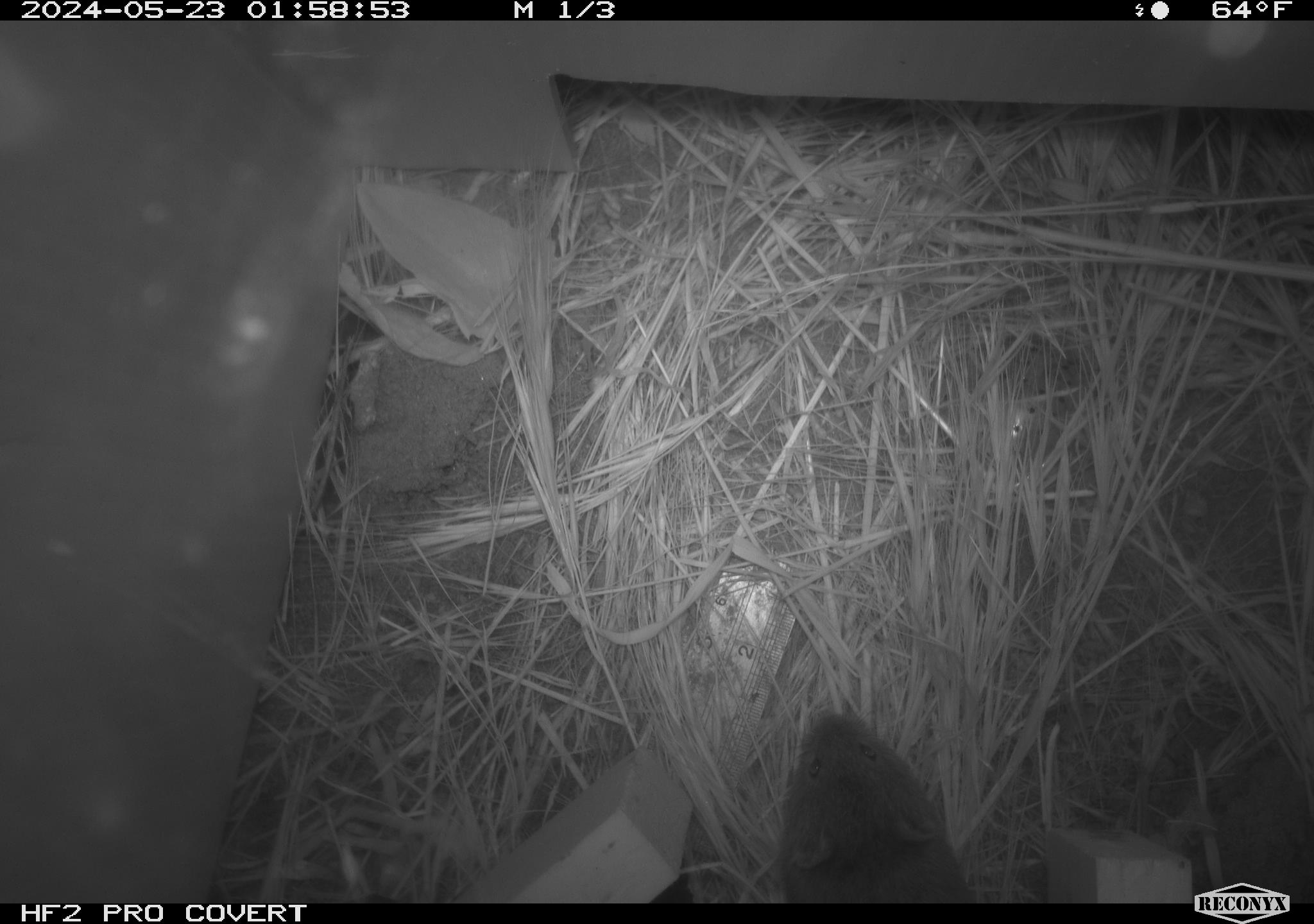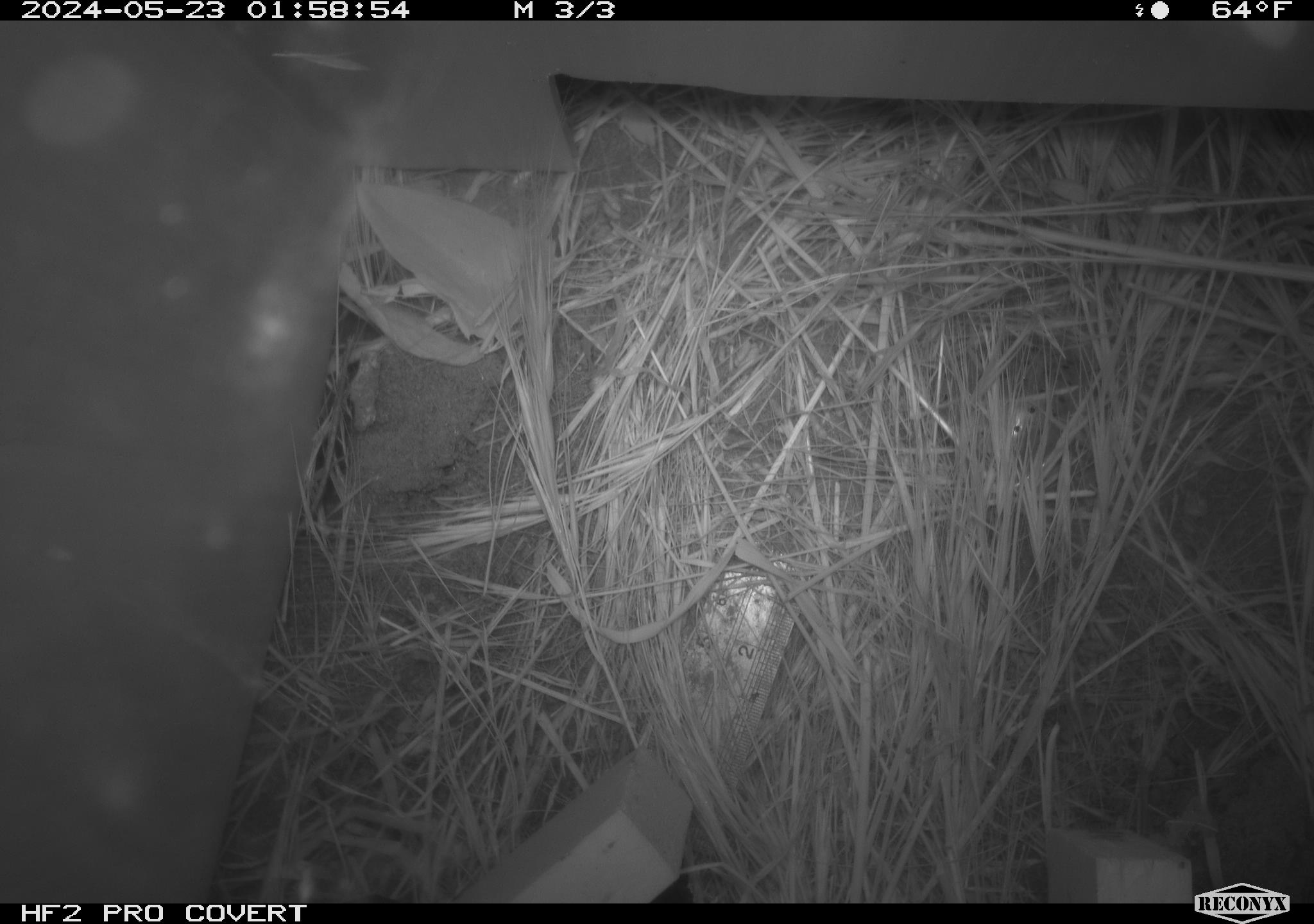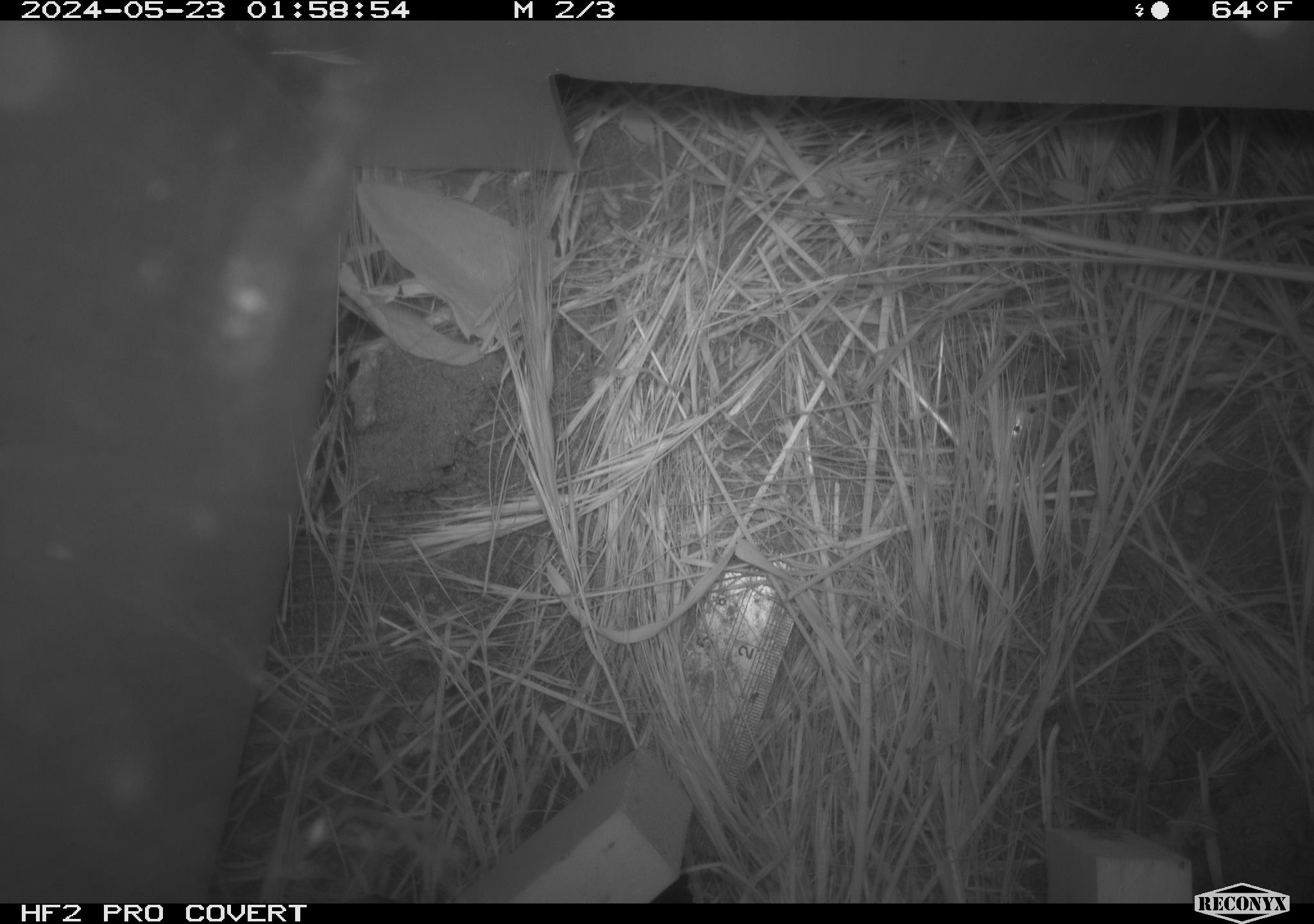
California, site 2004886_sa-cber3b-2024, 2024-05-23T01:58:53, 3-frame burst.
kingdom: Animalia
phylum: Chordata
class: Mammalia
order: Rodentia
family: Cricetidae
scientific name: Arvicolinae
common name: voles, lemmings, and muskrats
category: arvicolinae subfamily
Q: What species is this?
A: Arvicolinae subfamily (voles, lemmings, and muskrats) (Arvicolinae).